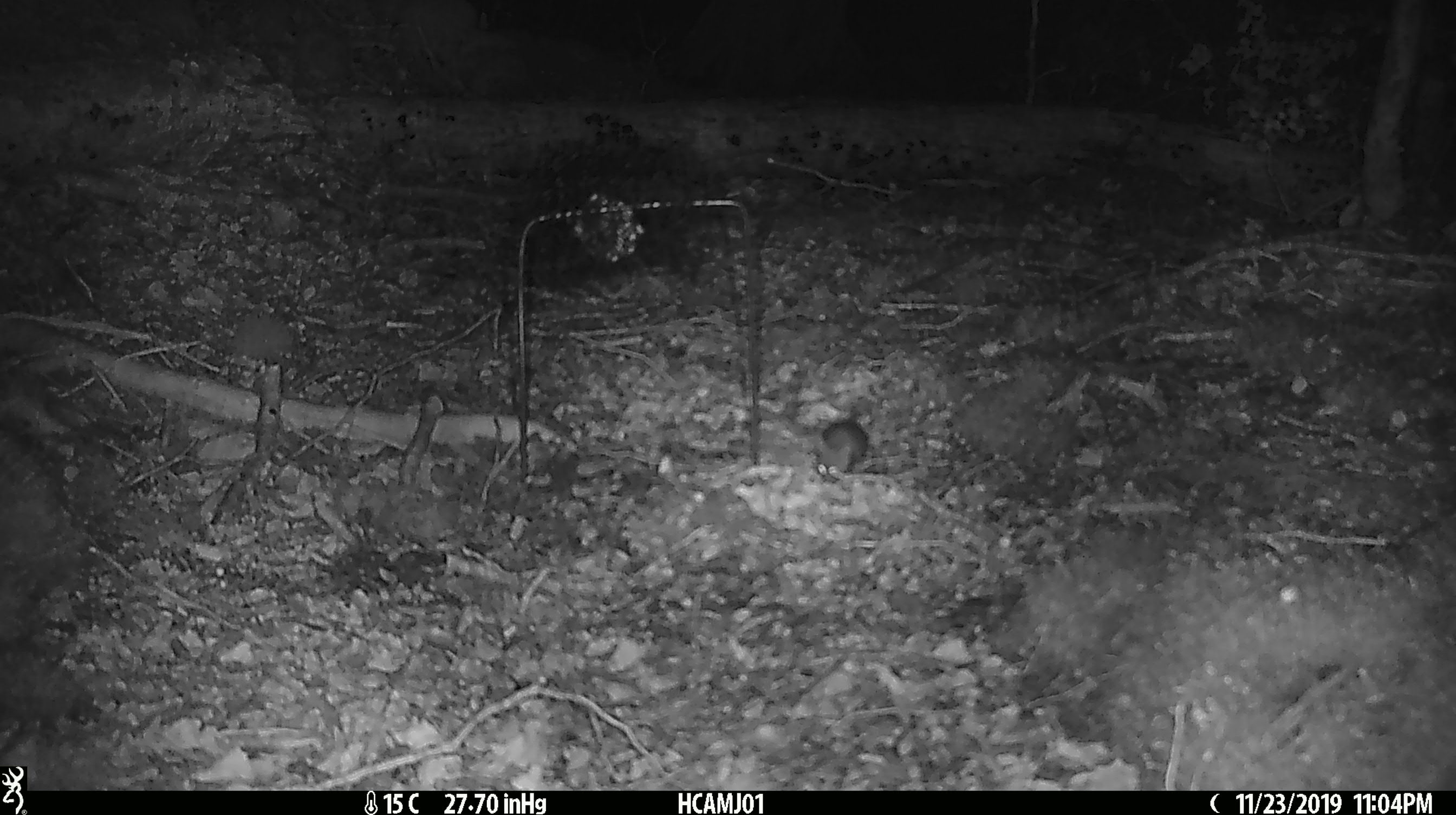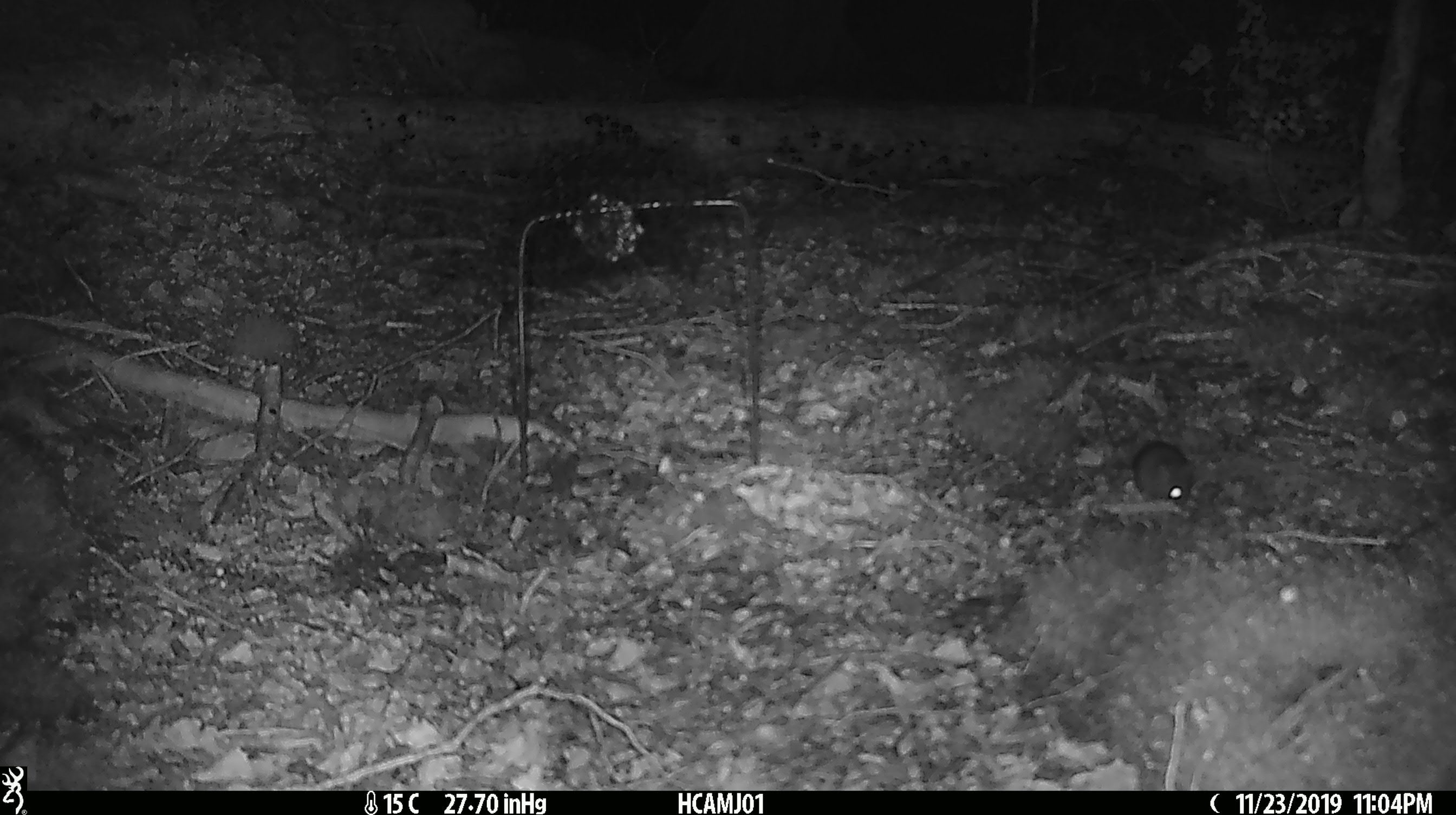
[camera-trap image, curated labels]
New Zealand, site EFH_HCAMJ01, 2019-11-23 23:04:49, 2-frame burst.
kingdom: Animalia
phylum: Chordata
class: Mammalia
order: Rodentia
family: Muridae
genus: Mus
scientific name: Mus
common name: mouse